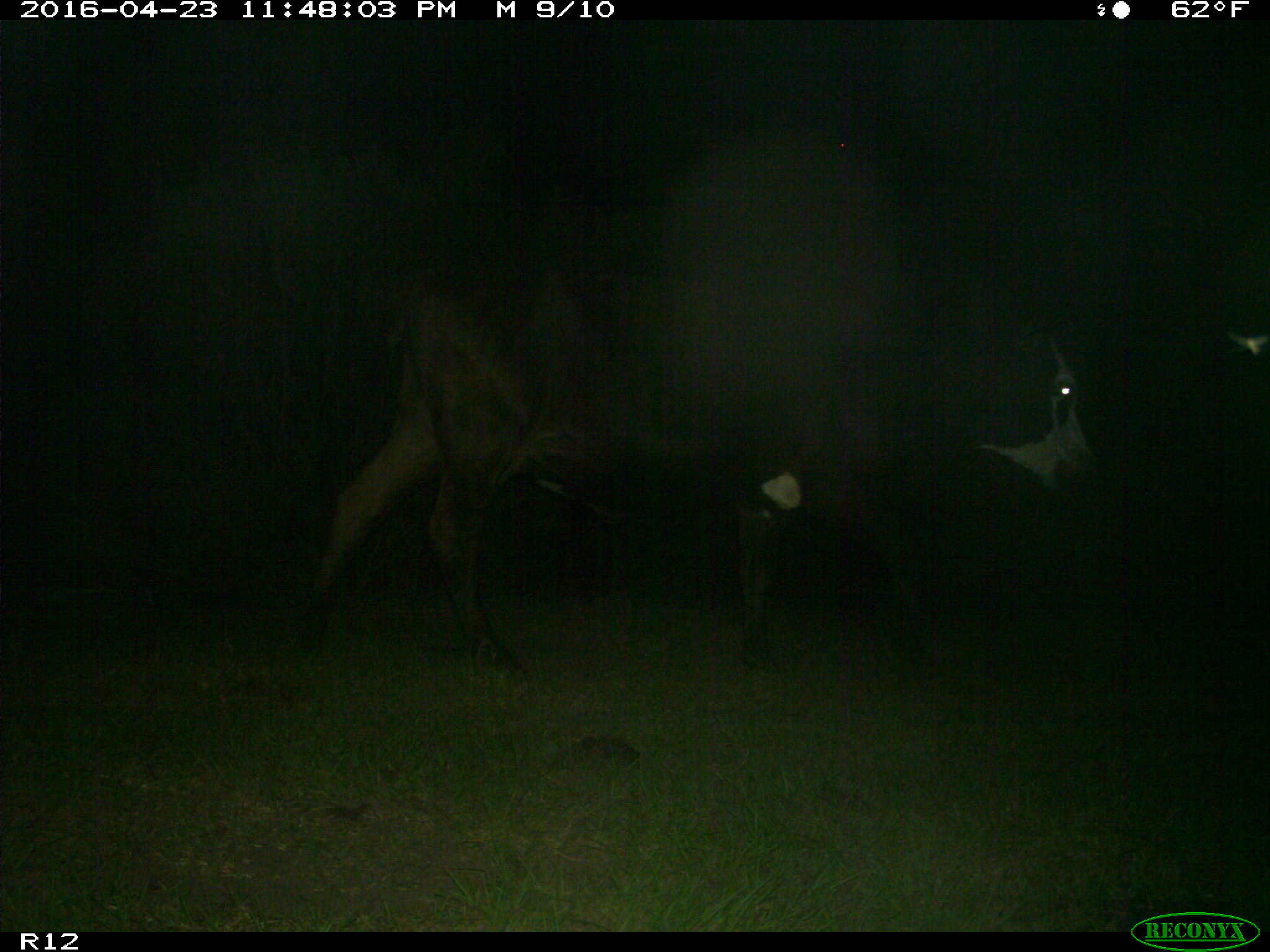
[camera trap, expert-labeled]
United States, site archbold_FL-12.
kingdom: Animalia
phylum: Chordata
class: Mammalia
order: Artiodactyla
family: Bovidae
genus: Bos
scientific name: Bos taurus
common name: domestic cow